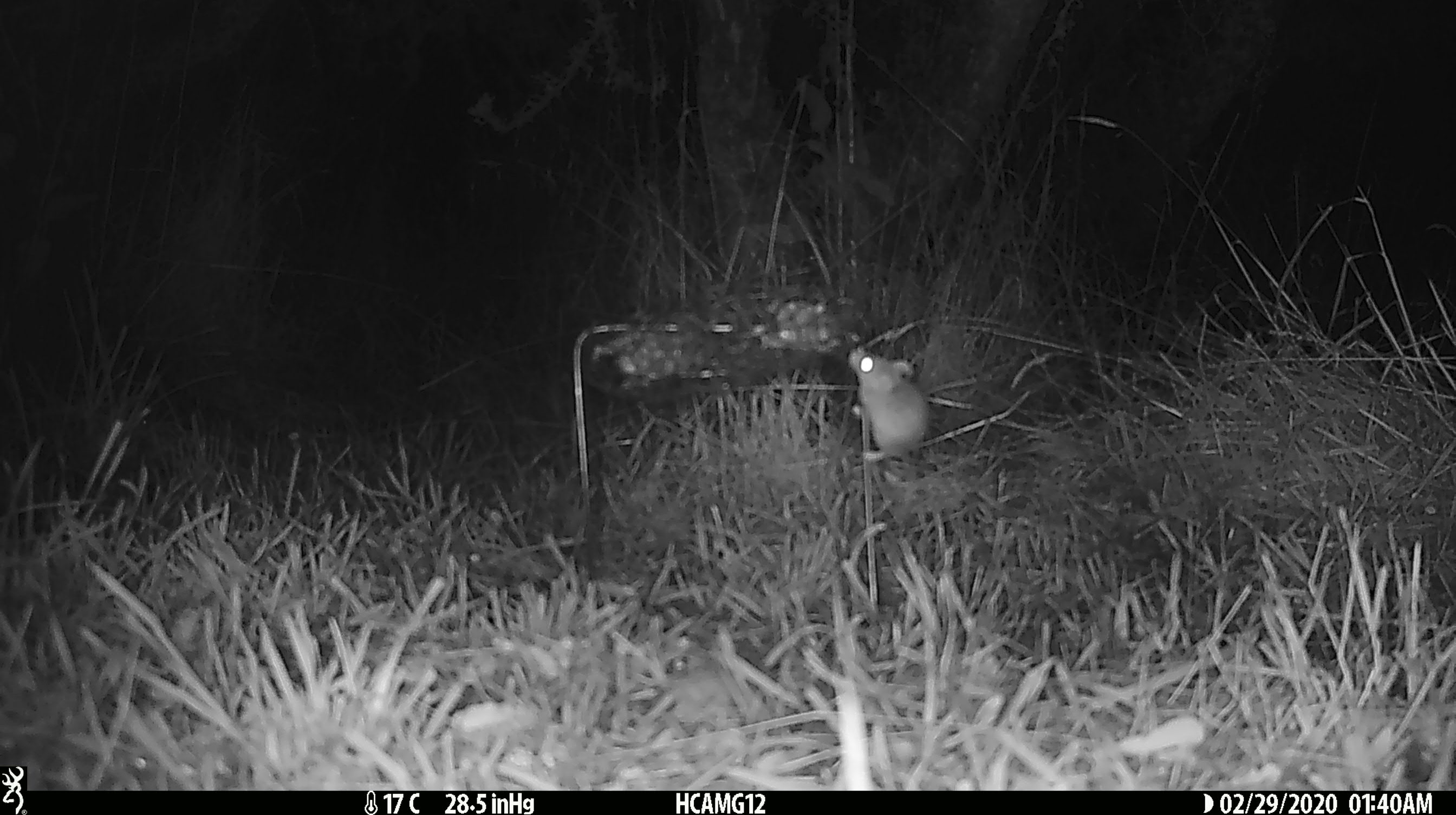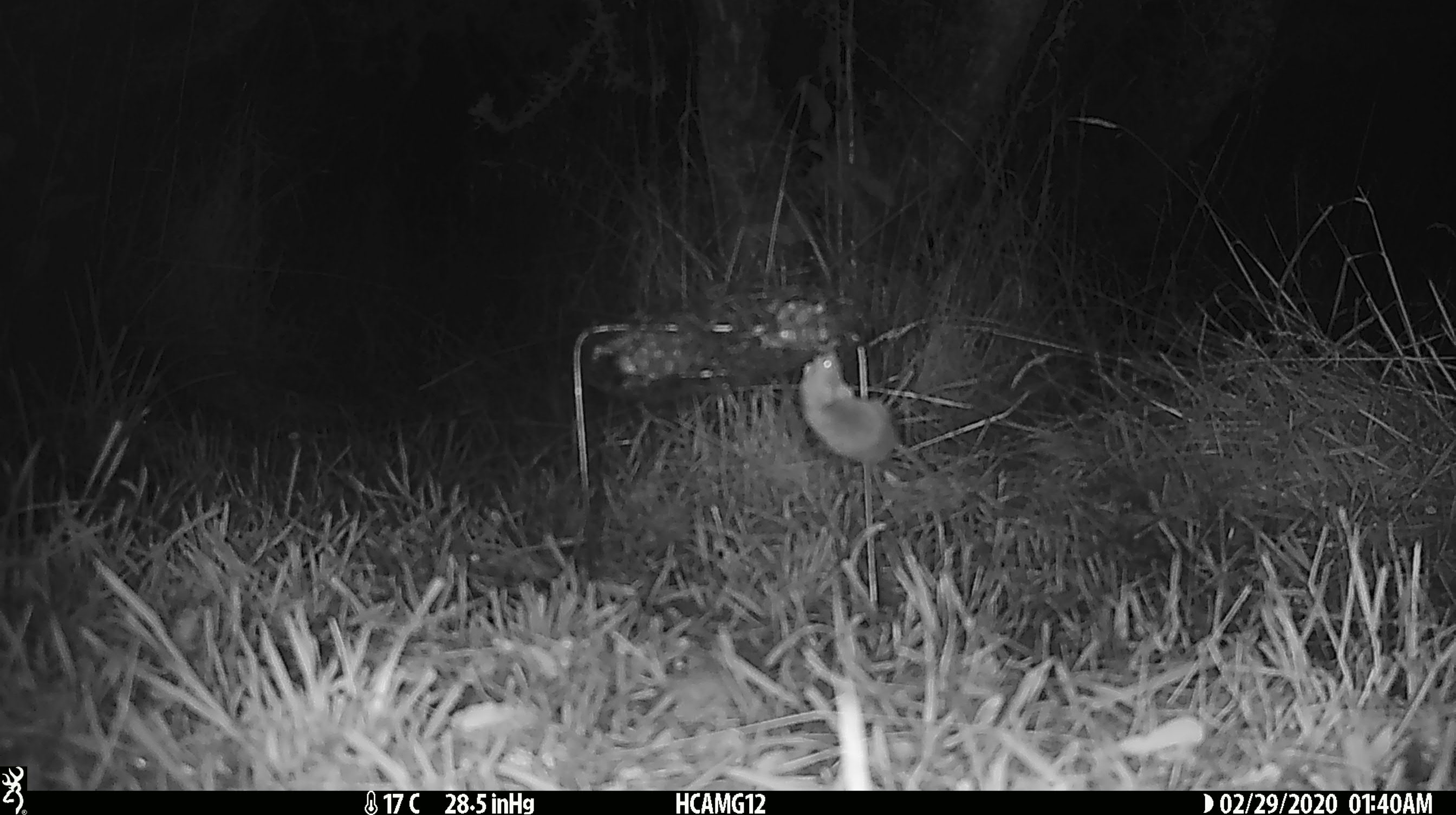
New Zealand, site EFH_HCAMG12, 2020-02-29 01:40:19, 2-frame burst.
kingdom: Animalia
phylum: Chordata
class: Mammalia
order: Rodentia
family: Muridae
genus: Mus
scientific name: Mus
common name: mouse